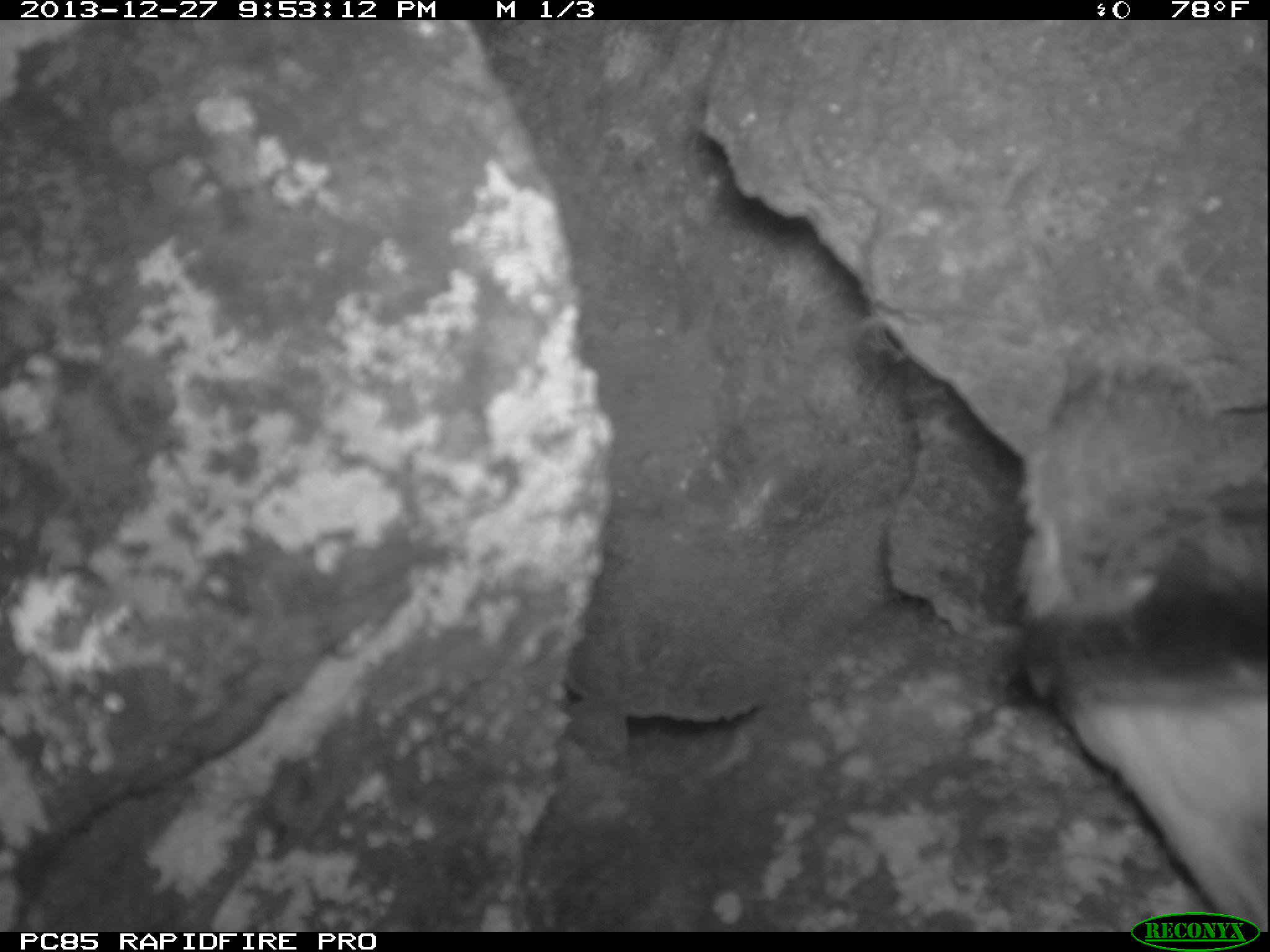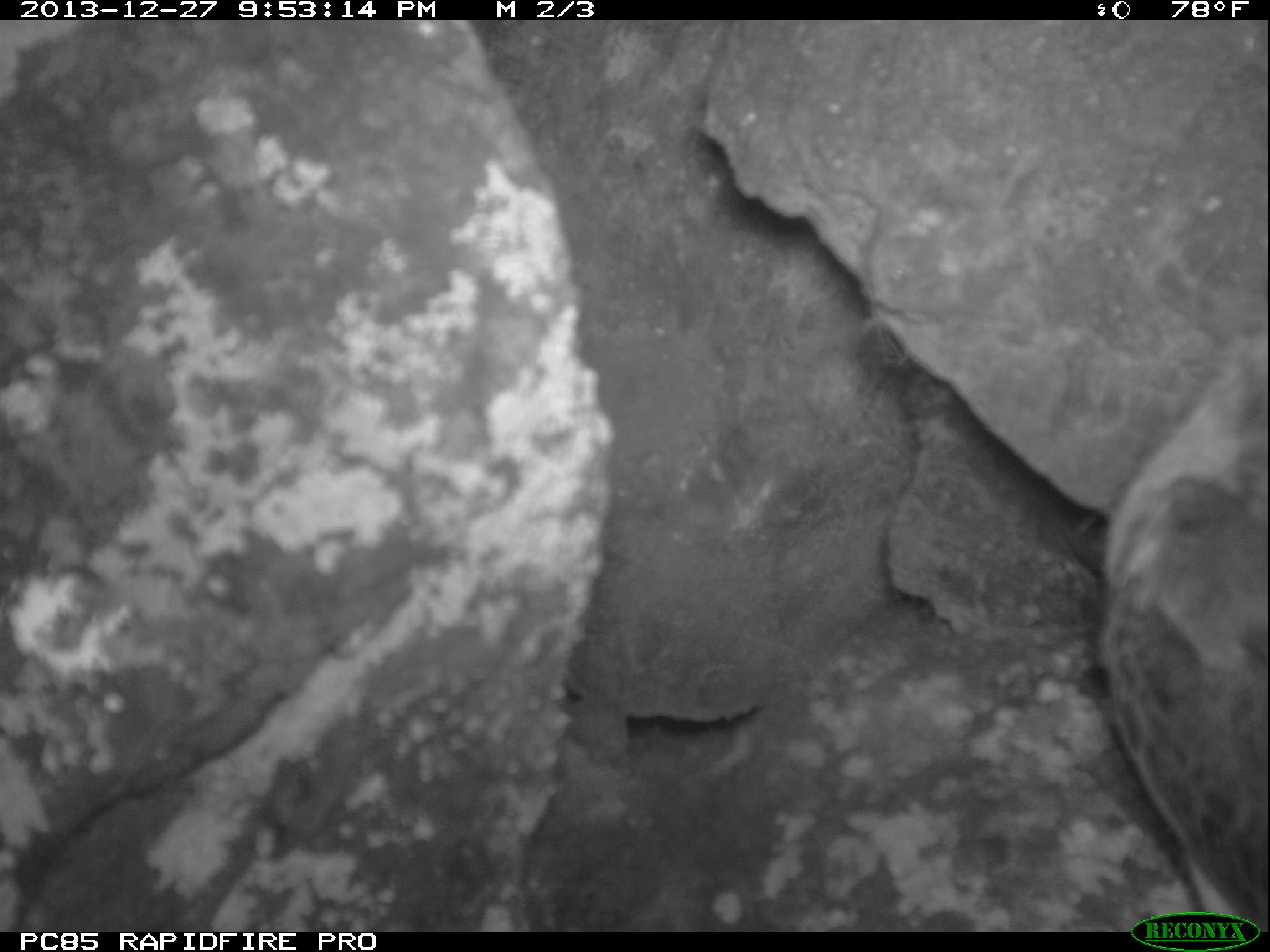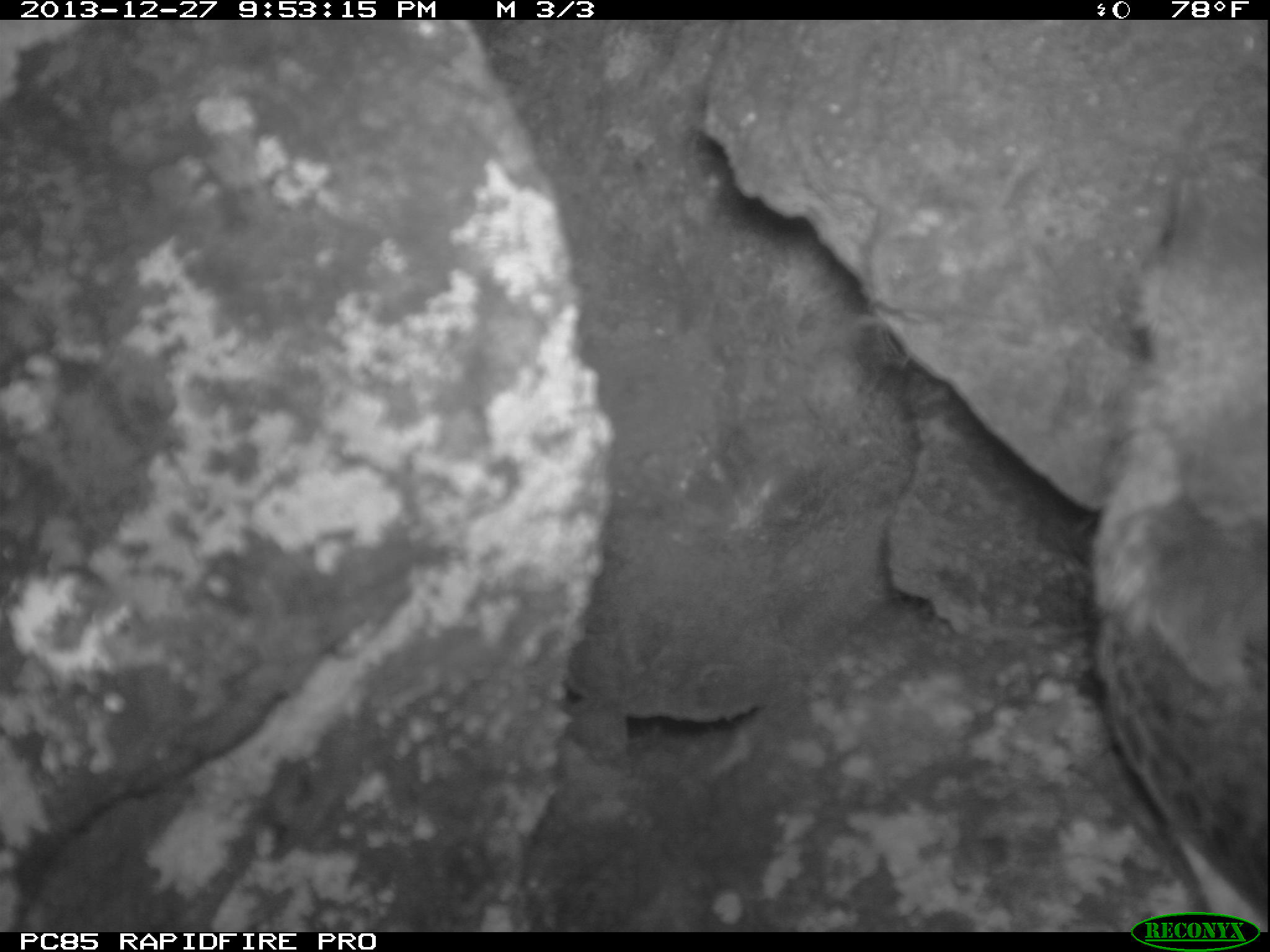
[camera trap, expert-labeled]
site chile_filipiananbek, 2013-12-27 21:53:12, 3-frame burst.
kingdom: Animalia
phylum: Chordata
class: Aves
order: Procellariiformes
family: Procellariidae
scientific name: Procellariidae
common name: petrel chick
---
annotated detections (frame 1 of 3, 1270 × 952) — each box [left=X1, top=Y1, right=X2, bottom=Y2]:
petrel chick: [left=956, top=327, right=1270, bottom=901]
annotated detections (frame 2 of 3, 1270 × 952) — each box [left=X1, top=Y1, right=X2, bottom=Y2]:
petrel chick: [left=1087, top=309, right=1270, bottom=901]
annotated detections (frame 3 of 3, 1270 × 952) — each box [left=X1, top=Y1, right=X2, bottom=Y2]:
petrel chick: [left=1066, top=176, right=1270, bottom=909]